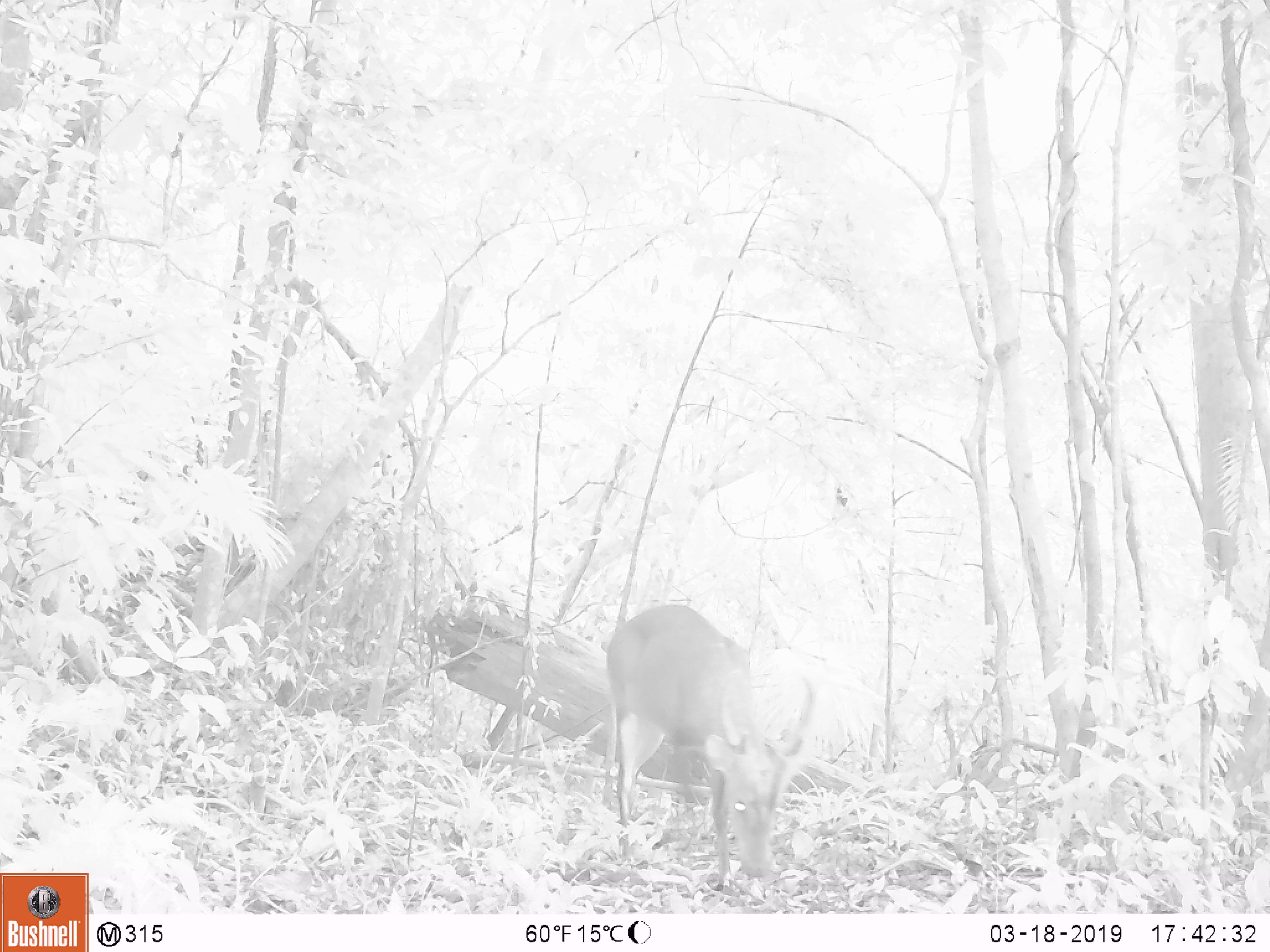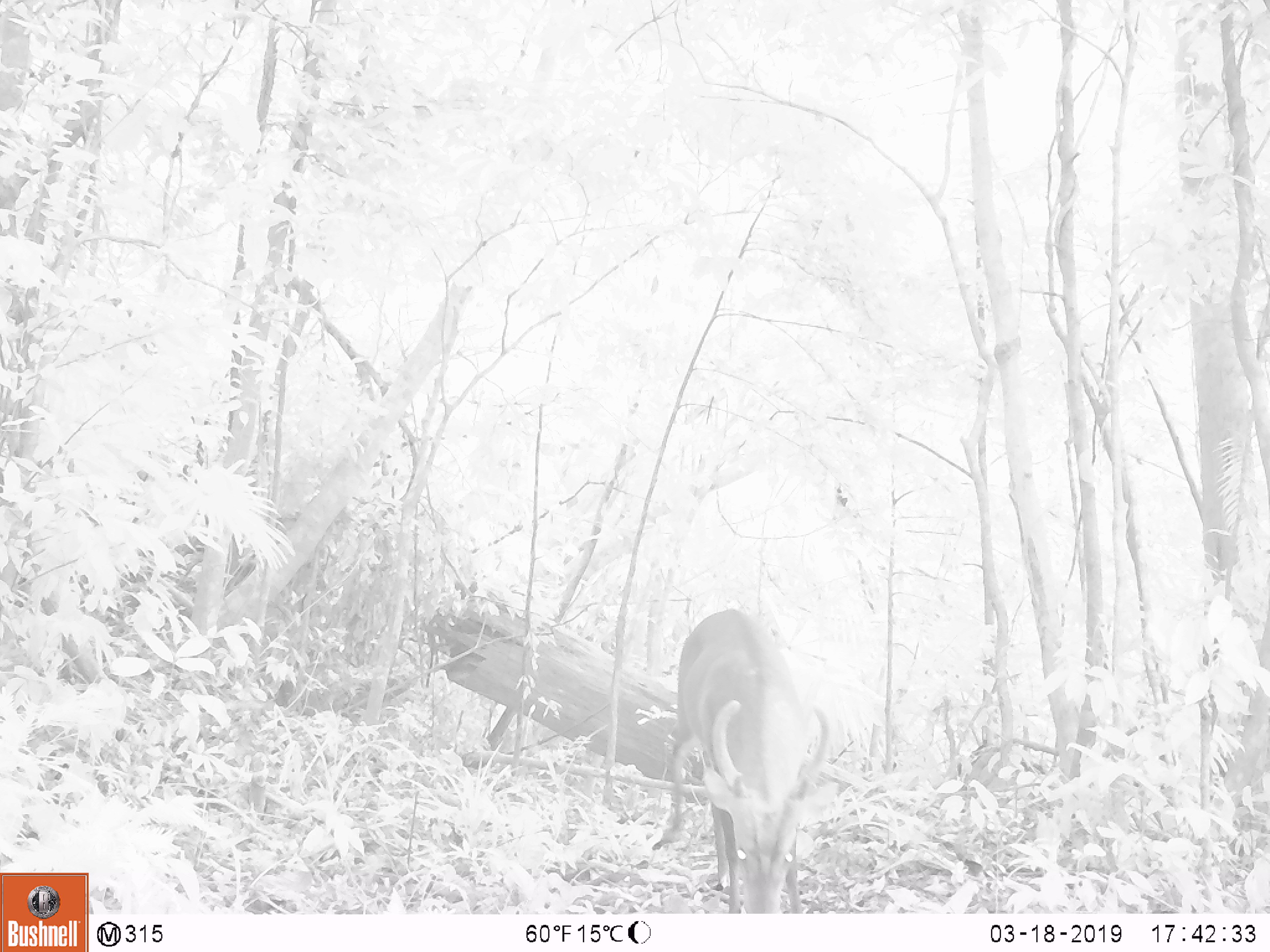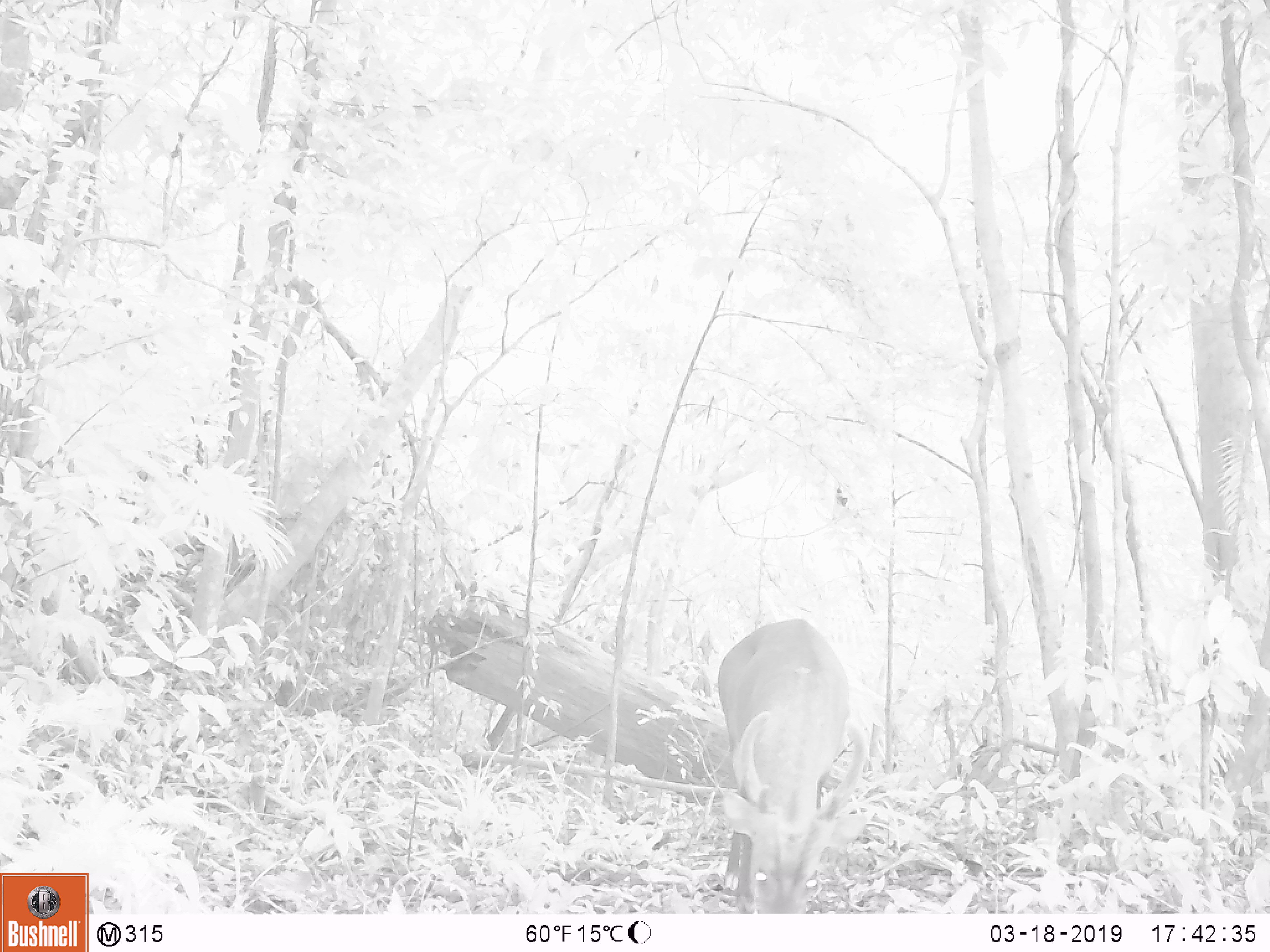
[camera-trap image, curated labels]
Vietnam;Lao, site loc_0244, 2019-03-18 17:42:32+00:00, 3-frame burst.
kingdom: Animalia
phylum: Chordata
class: Mammalia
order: Artiodactyla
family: Cervidae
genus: Muntiacus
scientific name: Muntiacus vuquangensis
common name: large-antlered muntjac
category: large antlered muntjac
Large antlered muntjac (large-antlered muntjac) (Muntiacus vuquangensis). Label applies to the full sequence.